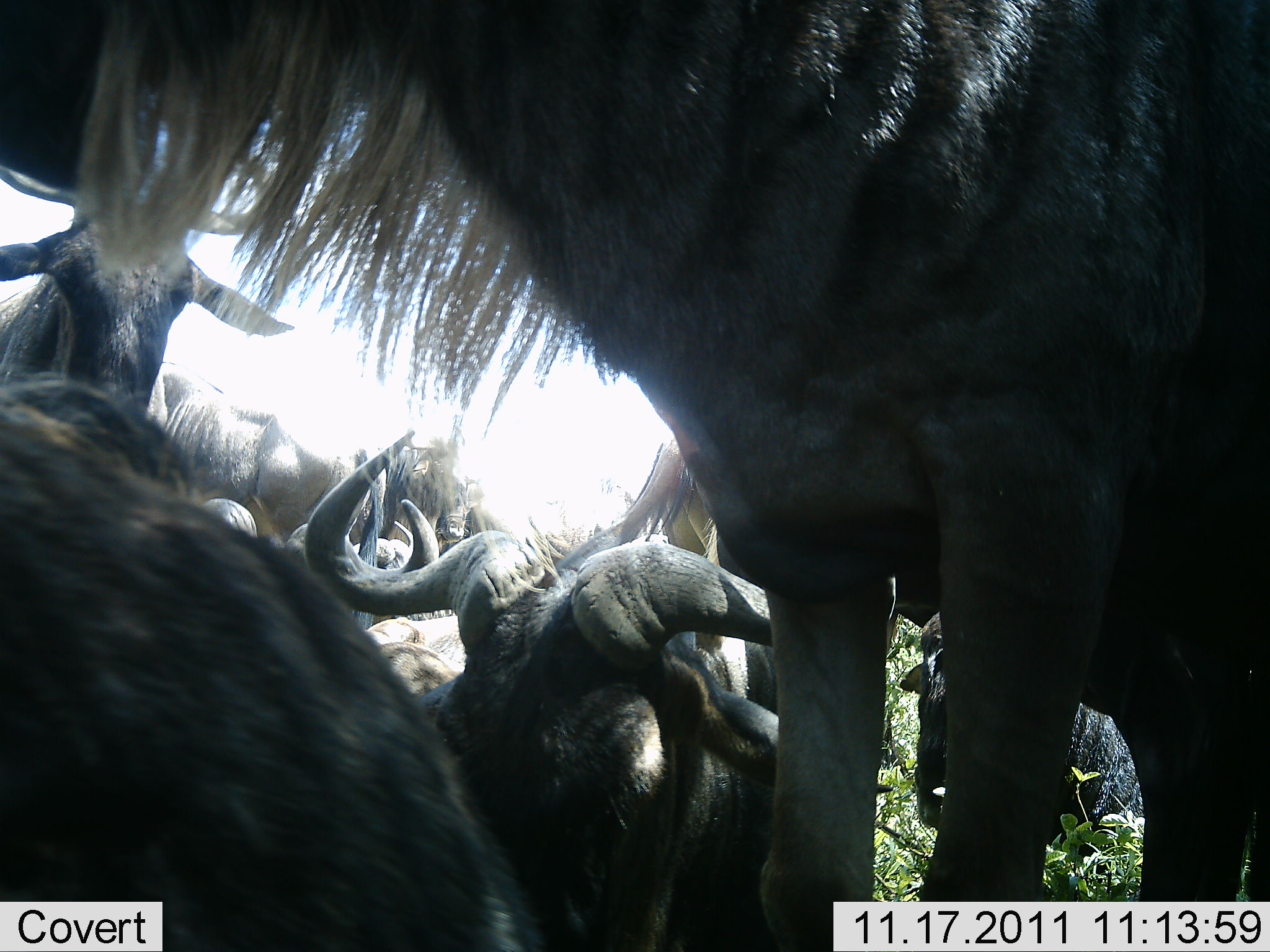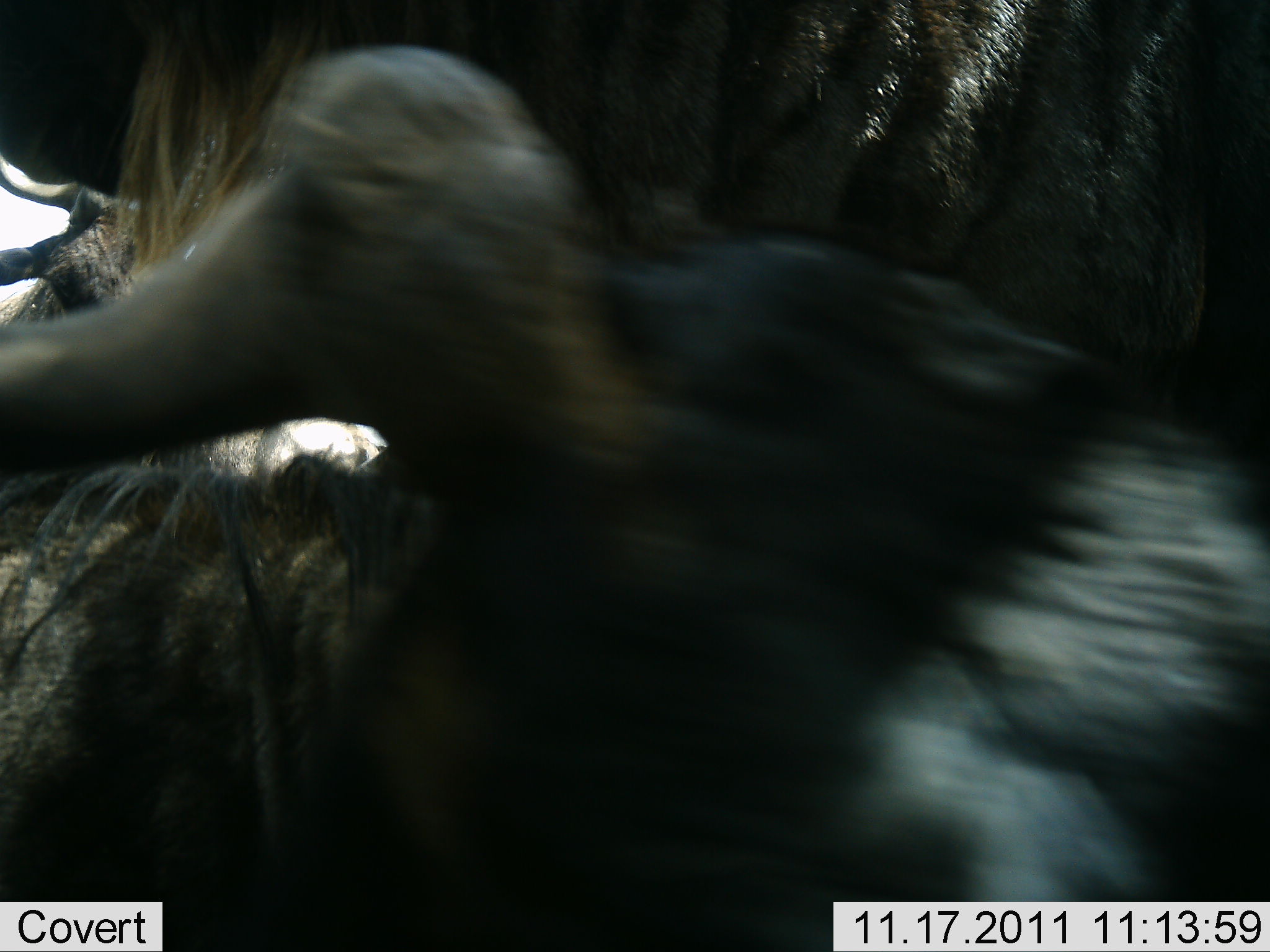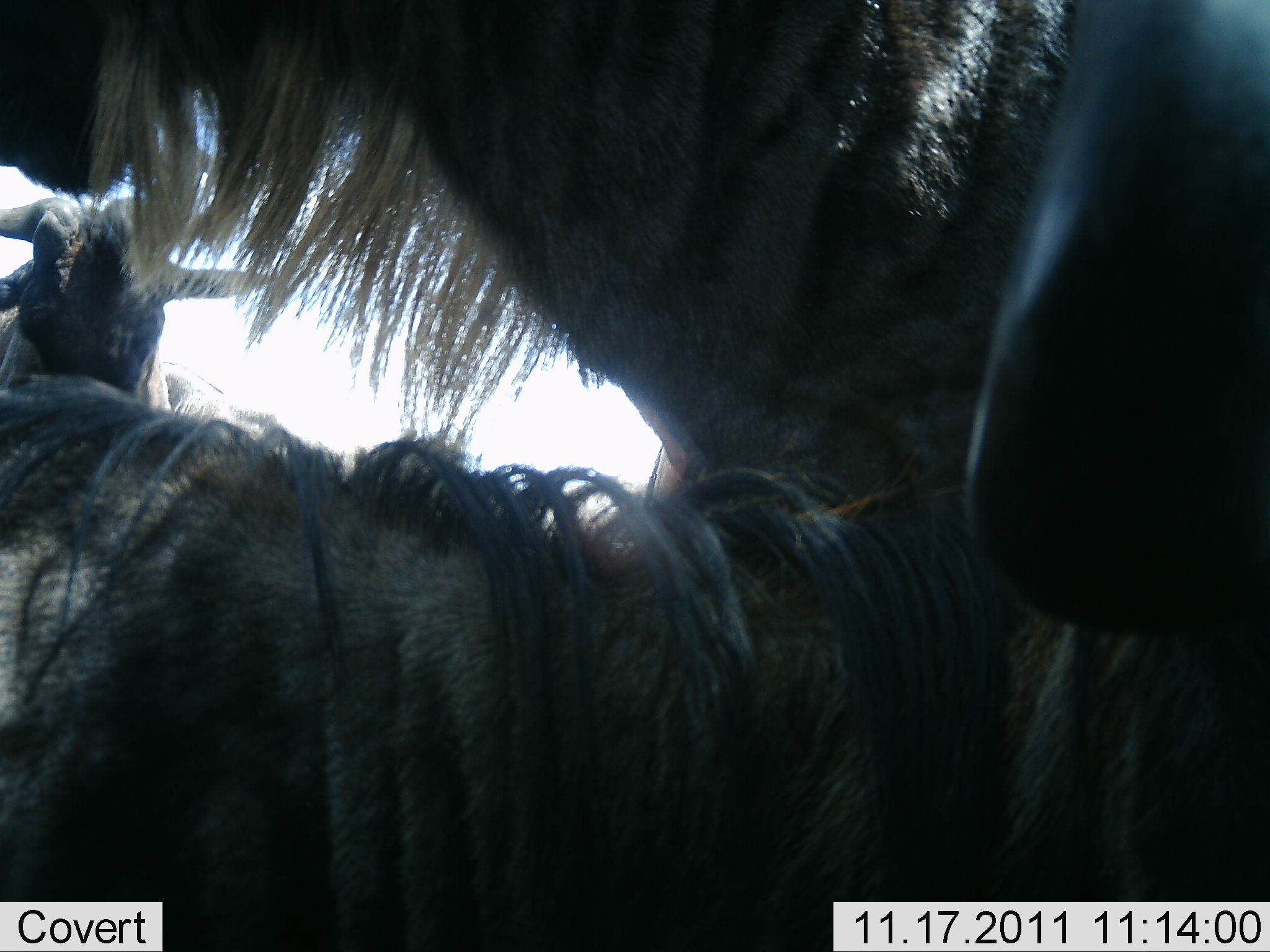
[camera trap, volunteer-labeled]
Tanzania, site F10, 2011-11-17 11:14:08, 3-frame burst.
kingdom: Animalia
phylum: Chordata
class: Mammalia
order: Artiodactyla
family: Bovidae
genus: Connochaetes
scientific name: Connochaetes taurinus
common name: blue wildebeest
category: wildebeest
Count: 10.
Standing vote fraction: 75%.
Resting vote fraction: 83%.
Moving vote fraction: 0%.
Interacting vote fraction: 17%.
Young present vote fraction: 0%.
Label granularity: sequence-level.